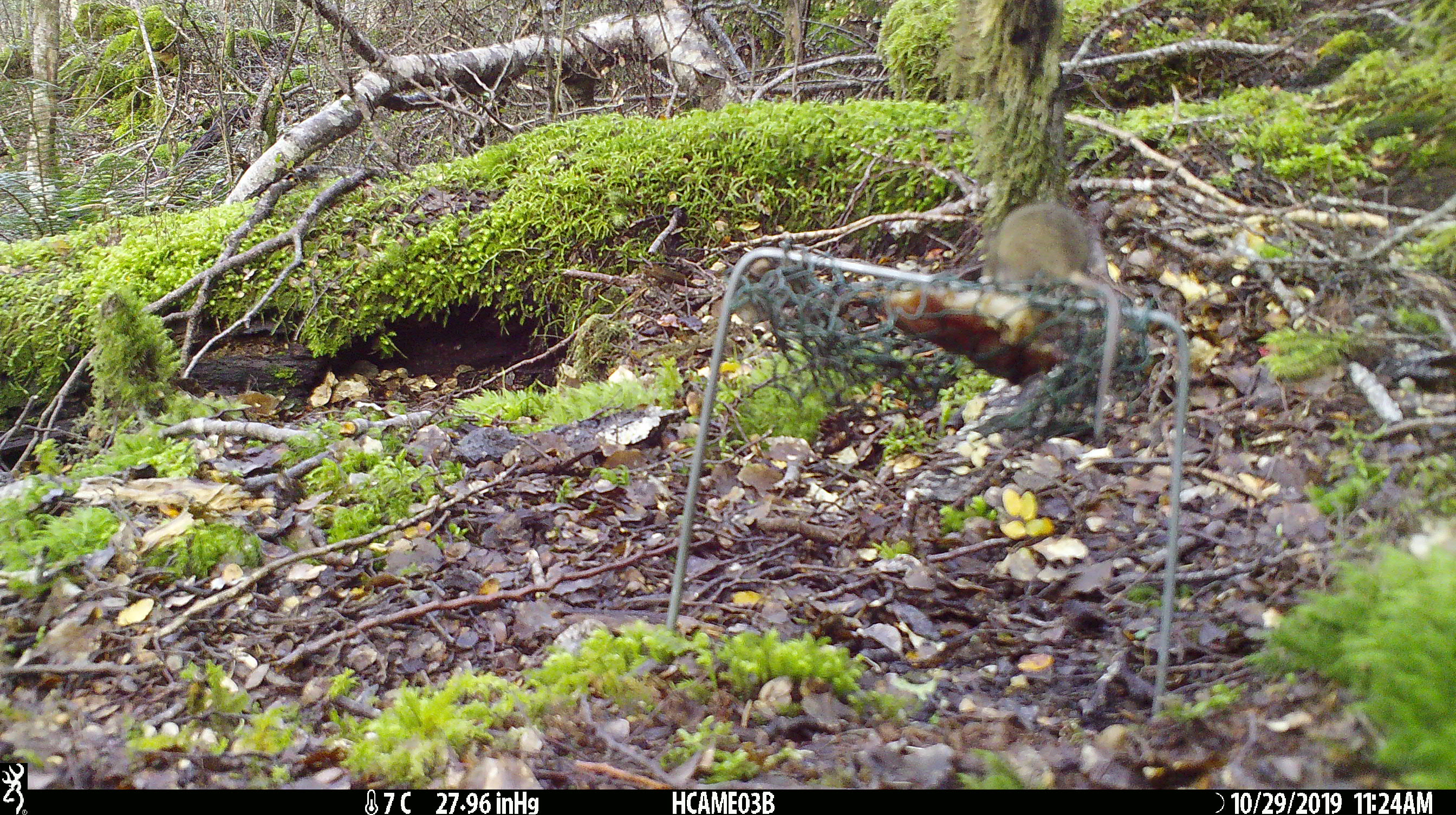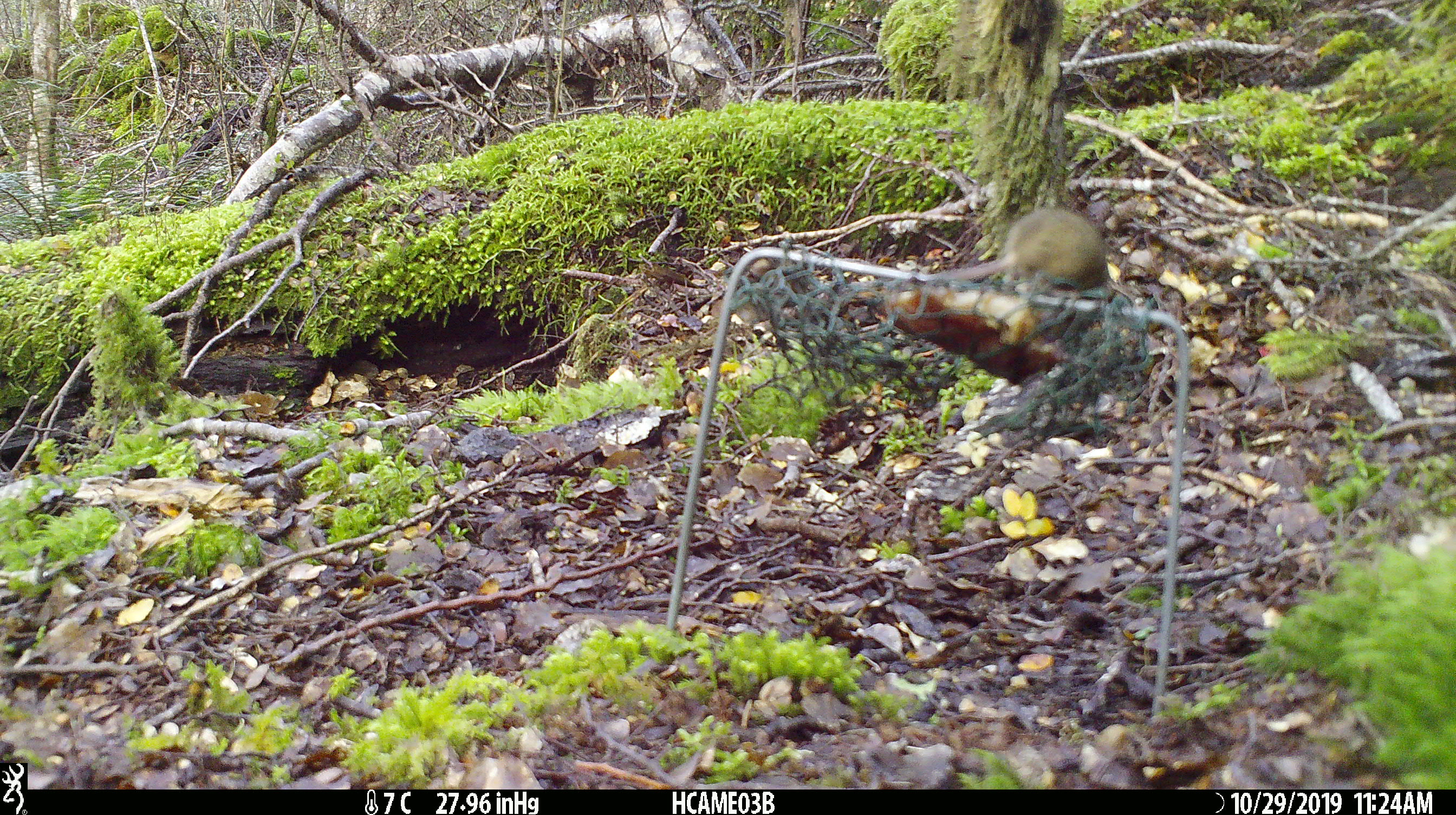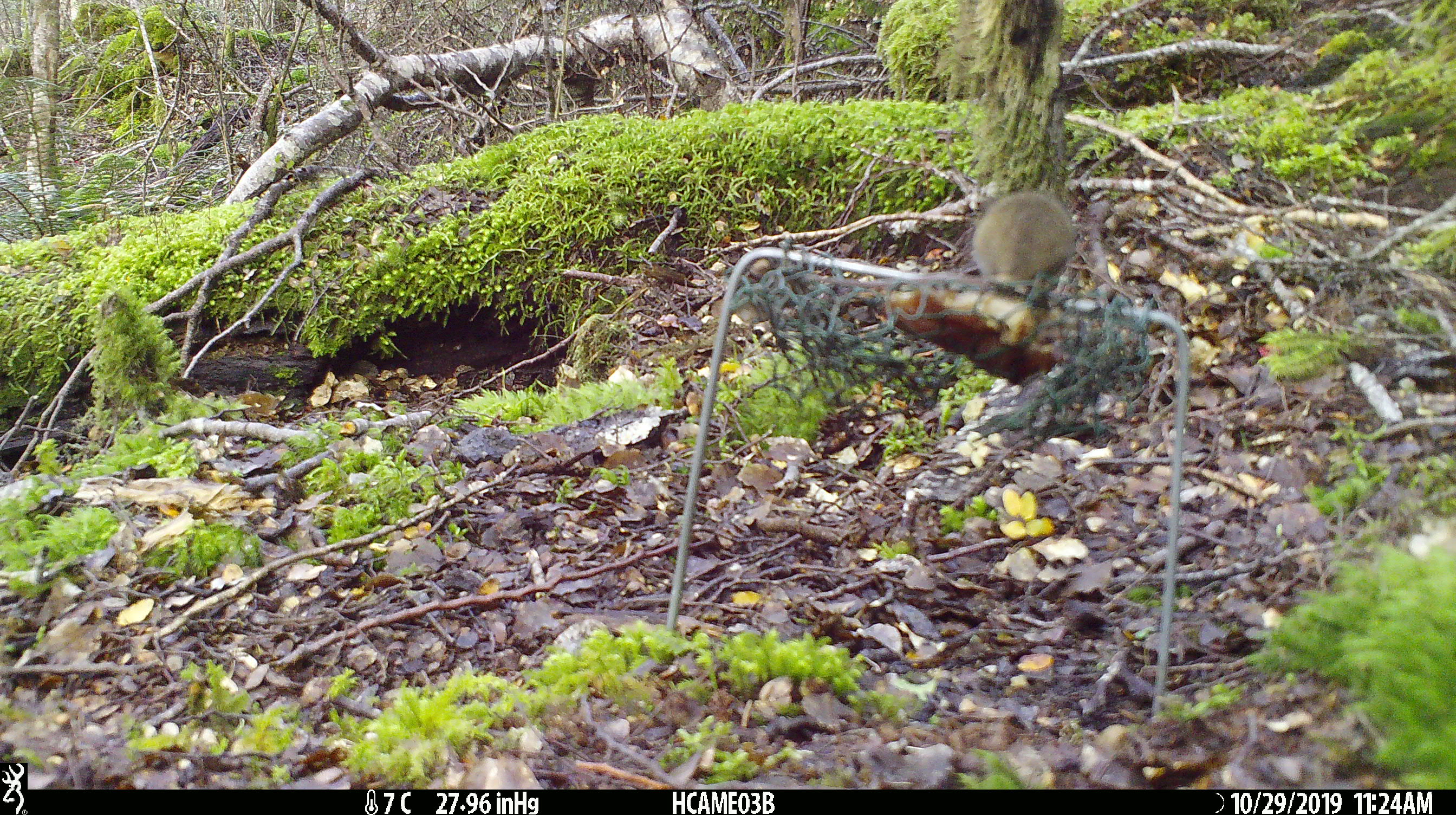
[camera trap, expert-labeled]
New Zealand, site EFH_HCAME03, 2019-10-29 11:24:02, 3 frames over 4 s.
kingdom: Animalia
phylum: Chordata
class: Mammalia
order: Rodentia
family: Muridae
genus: Mus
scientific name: Mus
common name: mouse